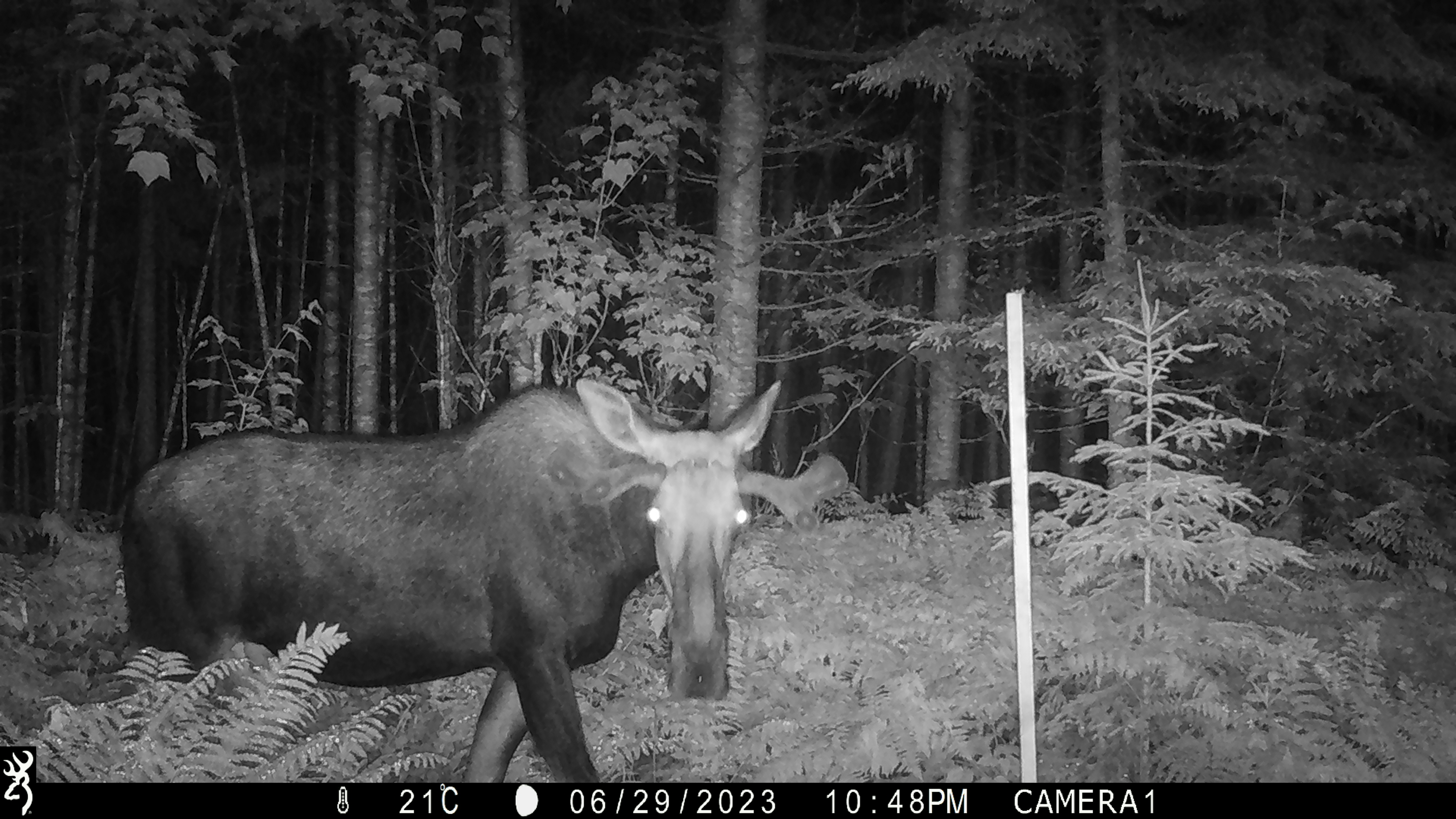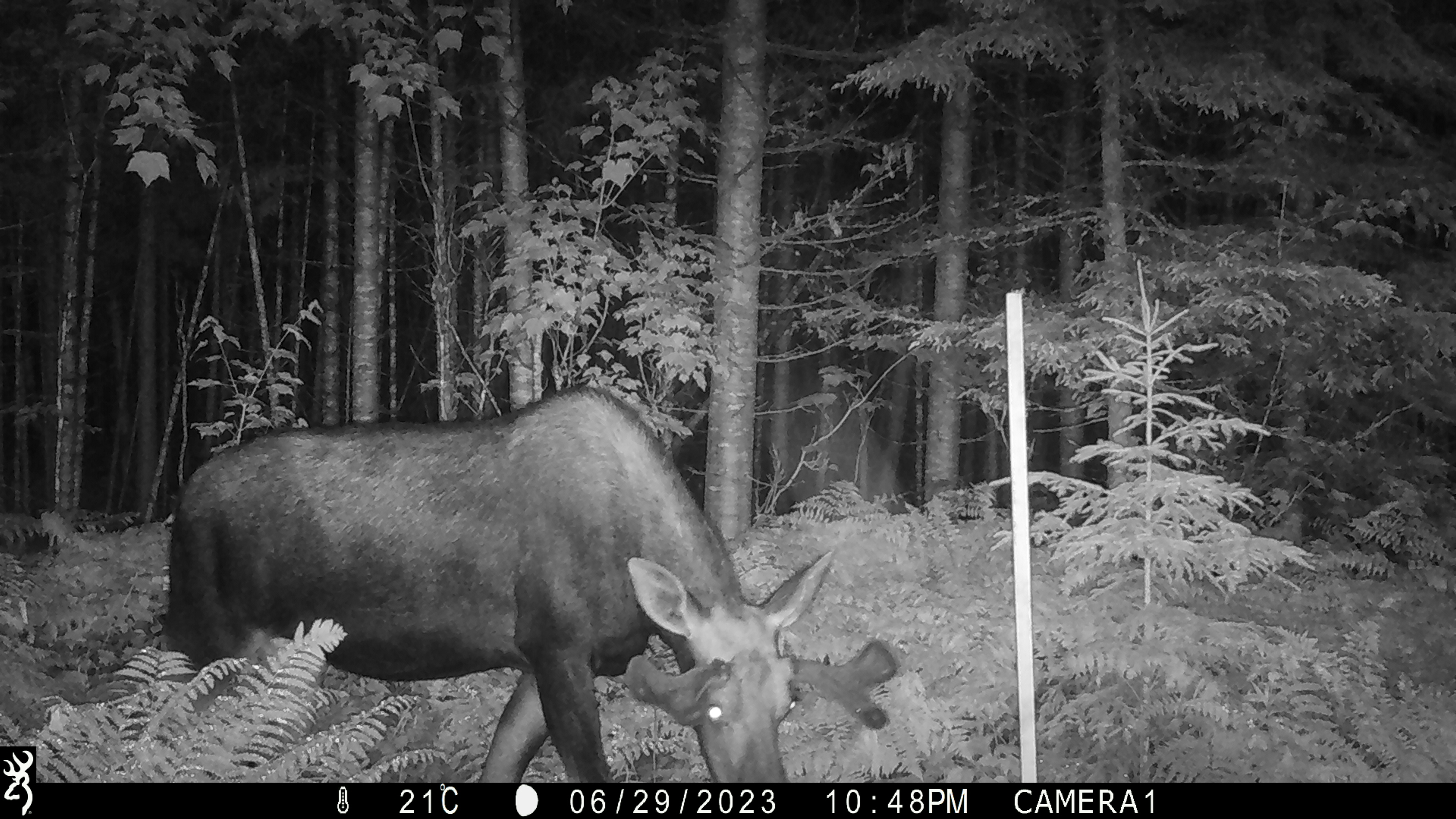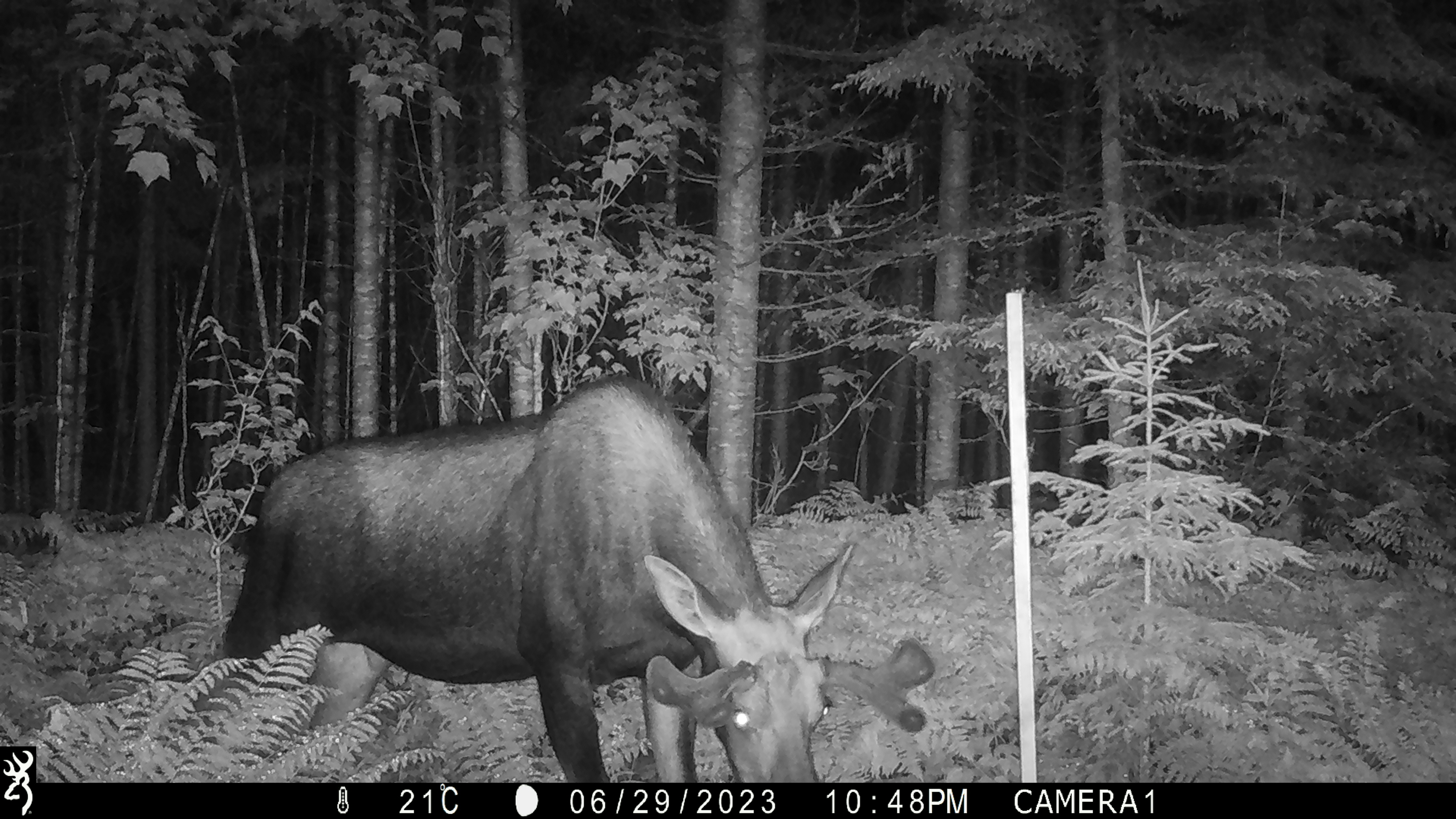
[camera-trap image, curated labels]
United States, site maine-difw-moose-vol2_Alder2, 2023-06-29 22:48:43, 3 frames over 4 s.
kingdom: Animalia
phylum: Chordata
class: Mammalia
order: Artiodactyla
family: Cervidae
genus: Alces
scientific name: Alces alces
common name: moose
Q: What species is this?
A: Moose (Alces alces).